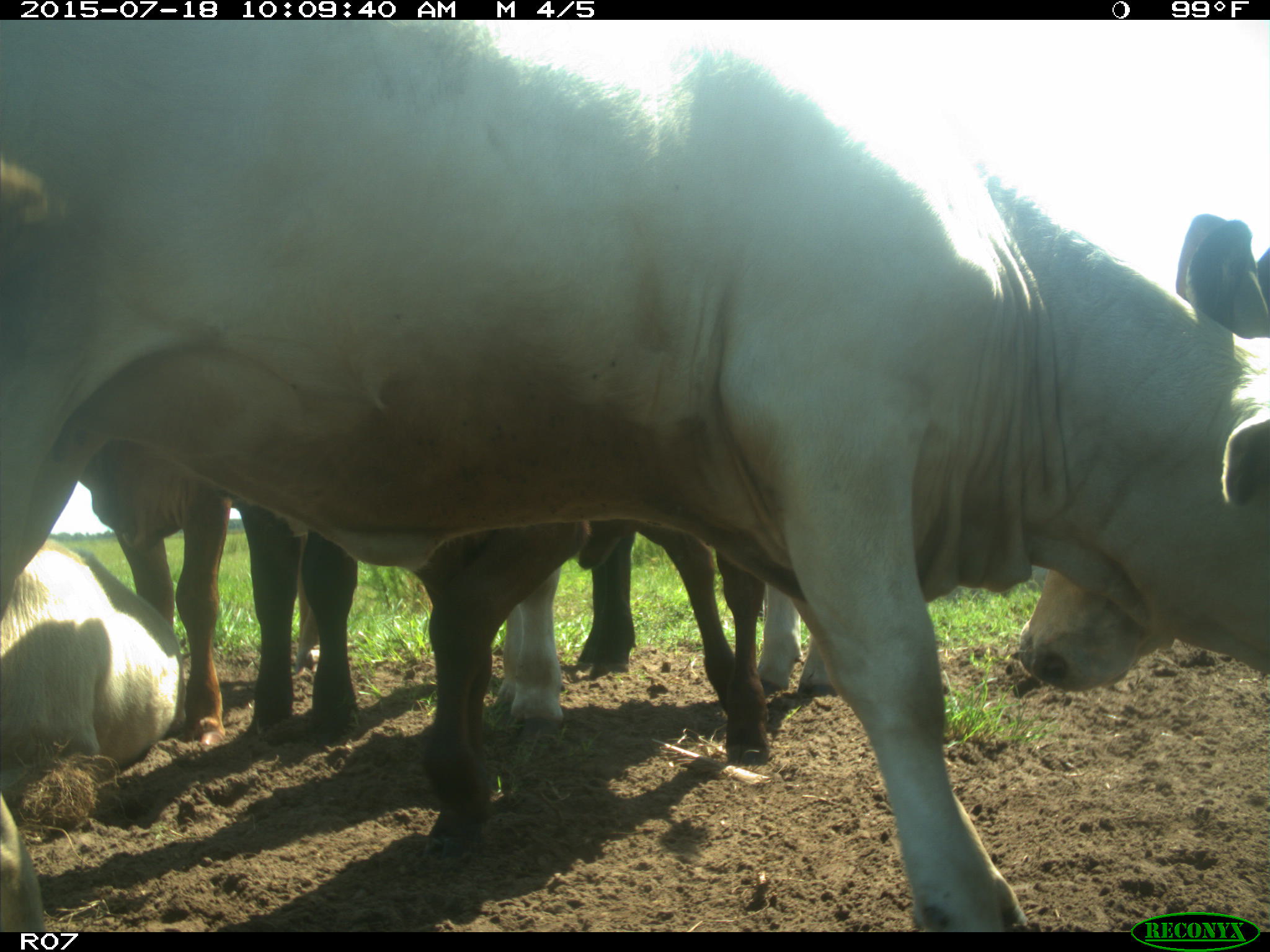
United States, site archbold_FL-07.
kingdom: Animalia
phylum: Chordata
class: Mammalia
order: Artiodactyla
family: Bovidae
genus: Bos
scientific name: Bos taurus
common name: domestic cow